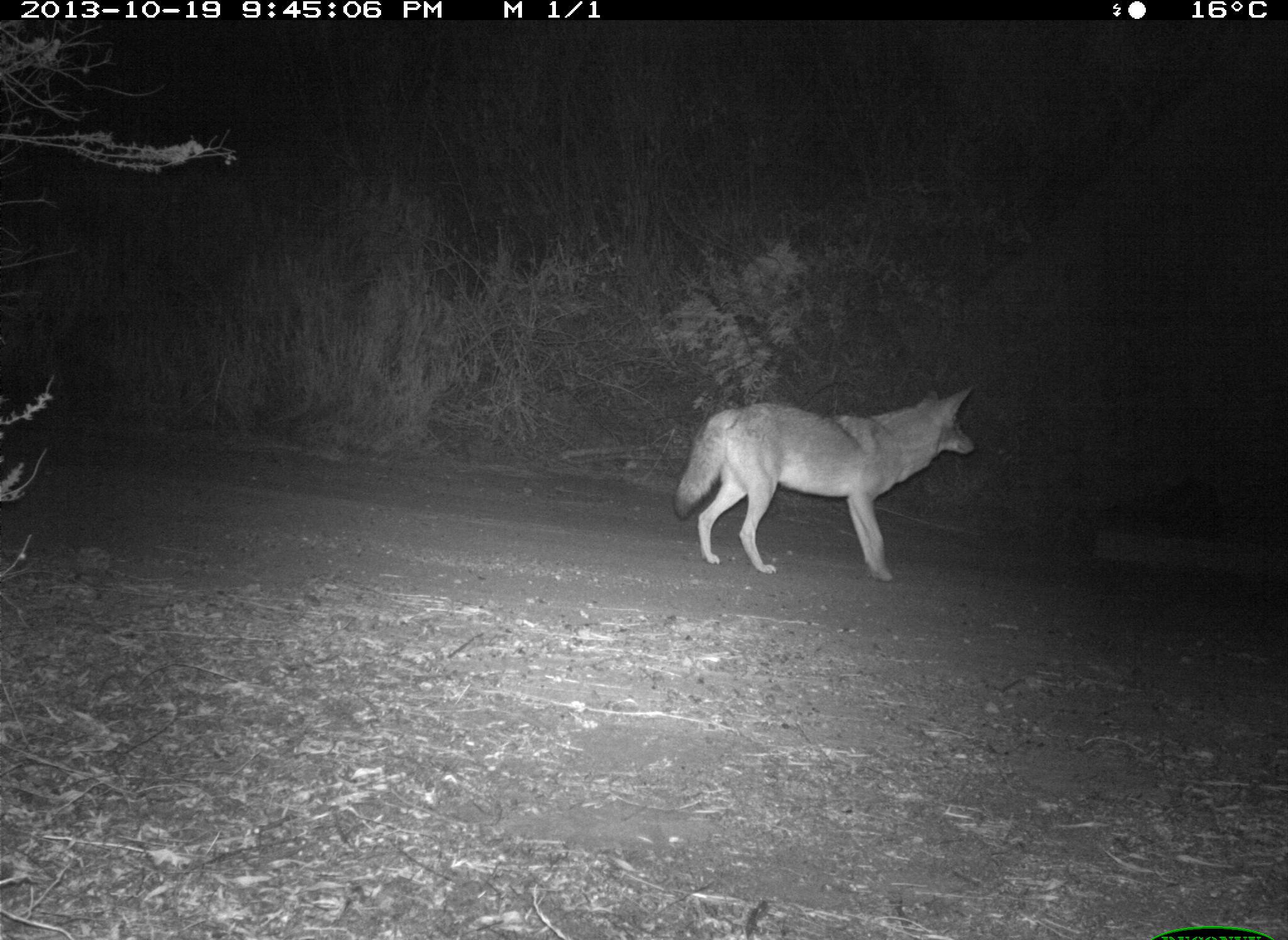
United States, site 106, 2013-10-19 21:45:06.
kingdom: Animalia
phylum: Chordata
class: Mammalia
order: Carnivora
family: Canidae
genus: Canis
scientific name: Canis latrans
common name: coyote